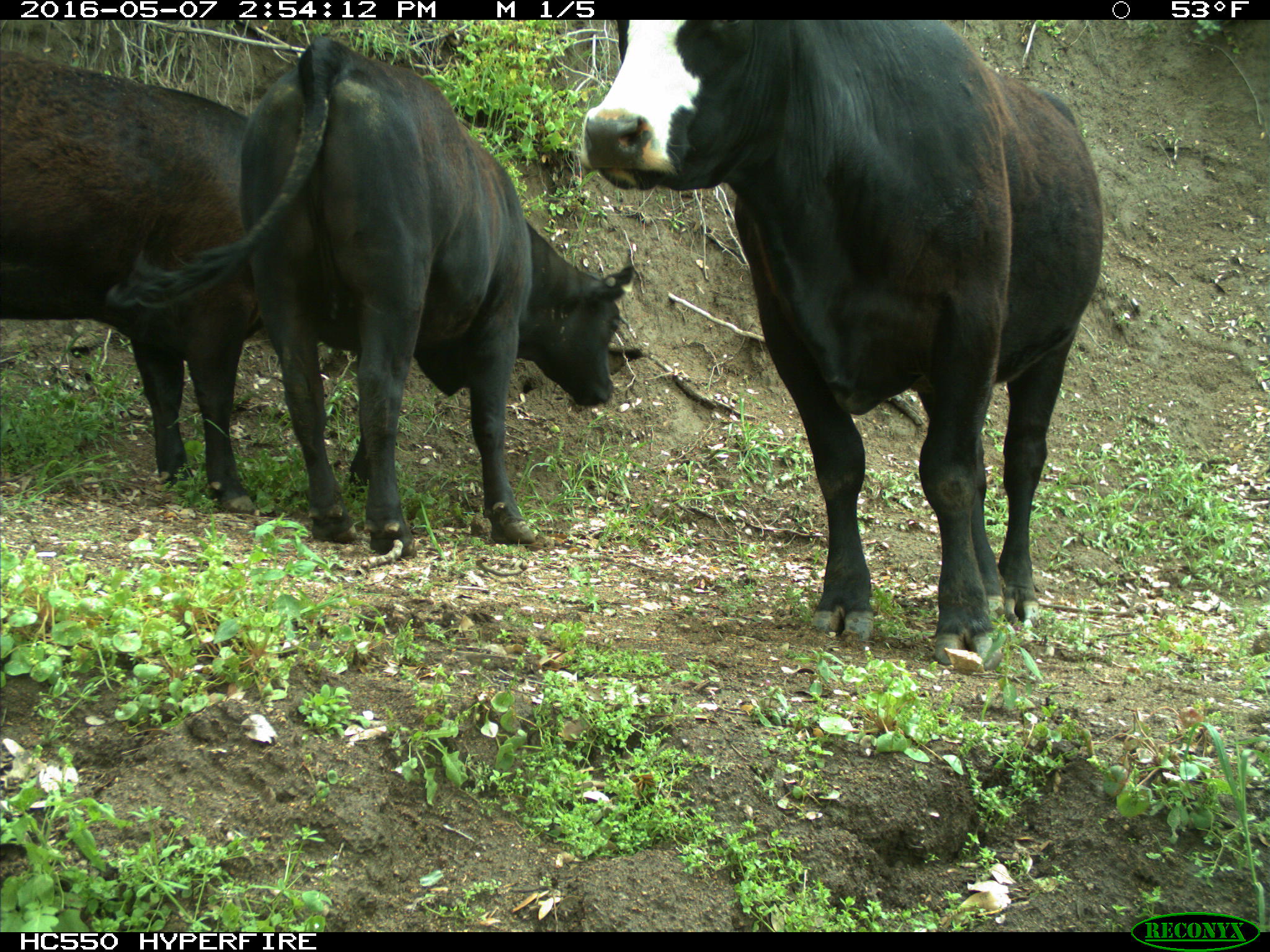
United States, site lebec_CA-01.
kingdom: Animalia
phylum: Chordata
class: Mammalia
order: Artiodactyla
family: Bovidae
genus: Bos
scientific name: Bos taurus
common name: domestic cow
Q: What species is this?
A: Bos taurus (domestic cow).